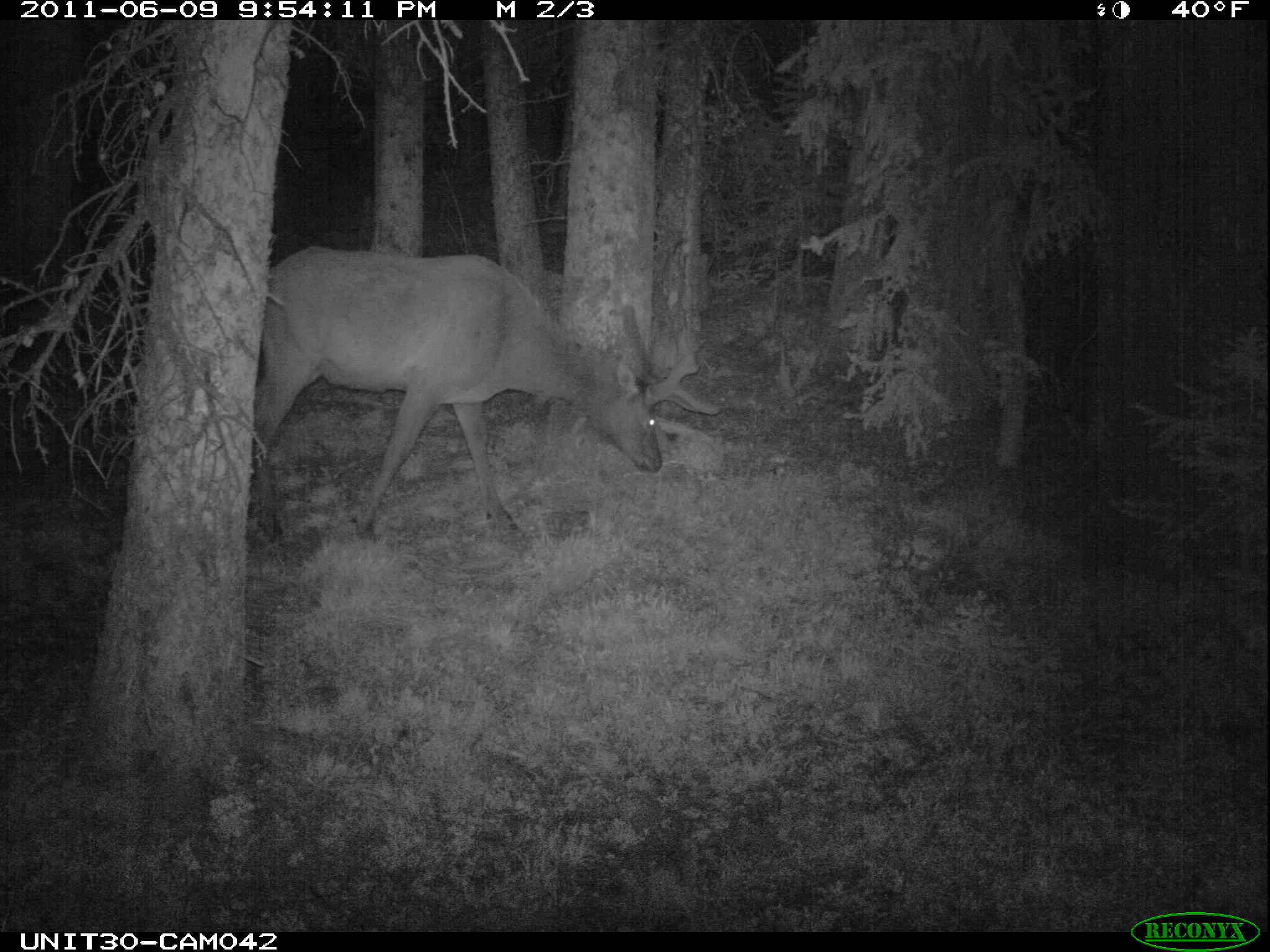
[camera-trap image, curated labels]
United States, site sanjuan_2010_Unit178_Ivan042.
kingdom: Animalia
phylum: Chordata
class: Mammalia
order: Artiodactyla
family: Cervidae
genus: Cervus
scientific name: Cervus elaphus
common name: red deer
Cervus elaphus (red deer).